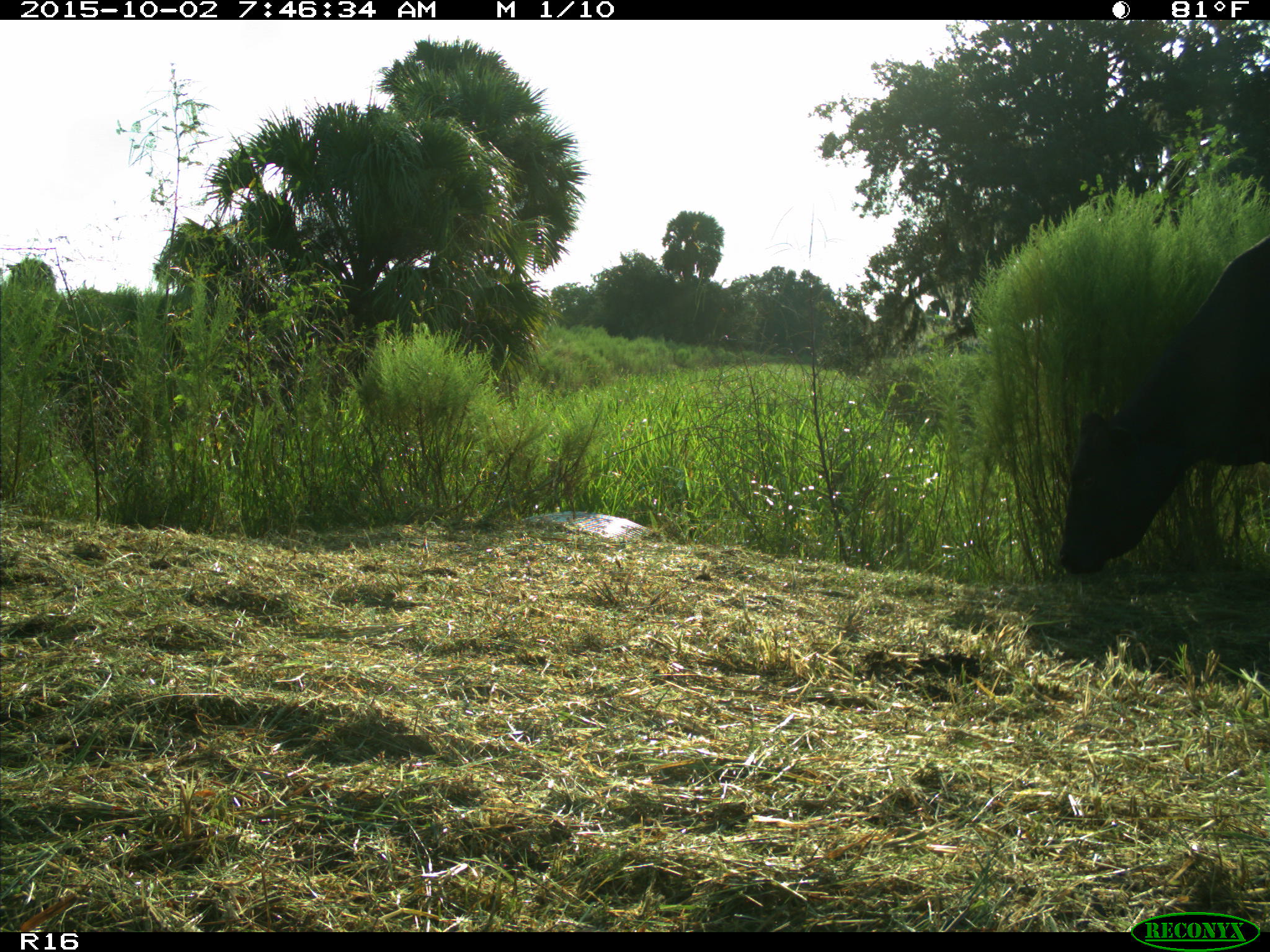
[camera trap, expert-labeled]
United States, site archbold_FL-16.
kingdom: Animalia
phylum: Chordata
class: Mammalia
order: Artiodactyla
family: Bovidae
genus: Bos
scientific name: Bos taurus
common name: domestic cow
Bos taurus (domestic cow).